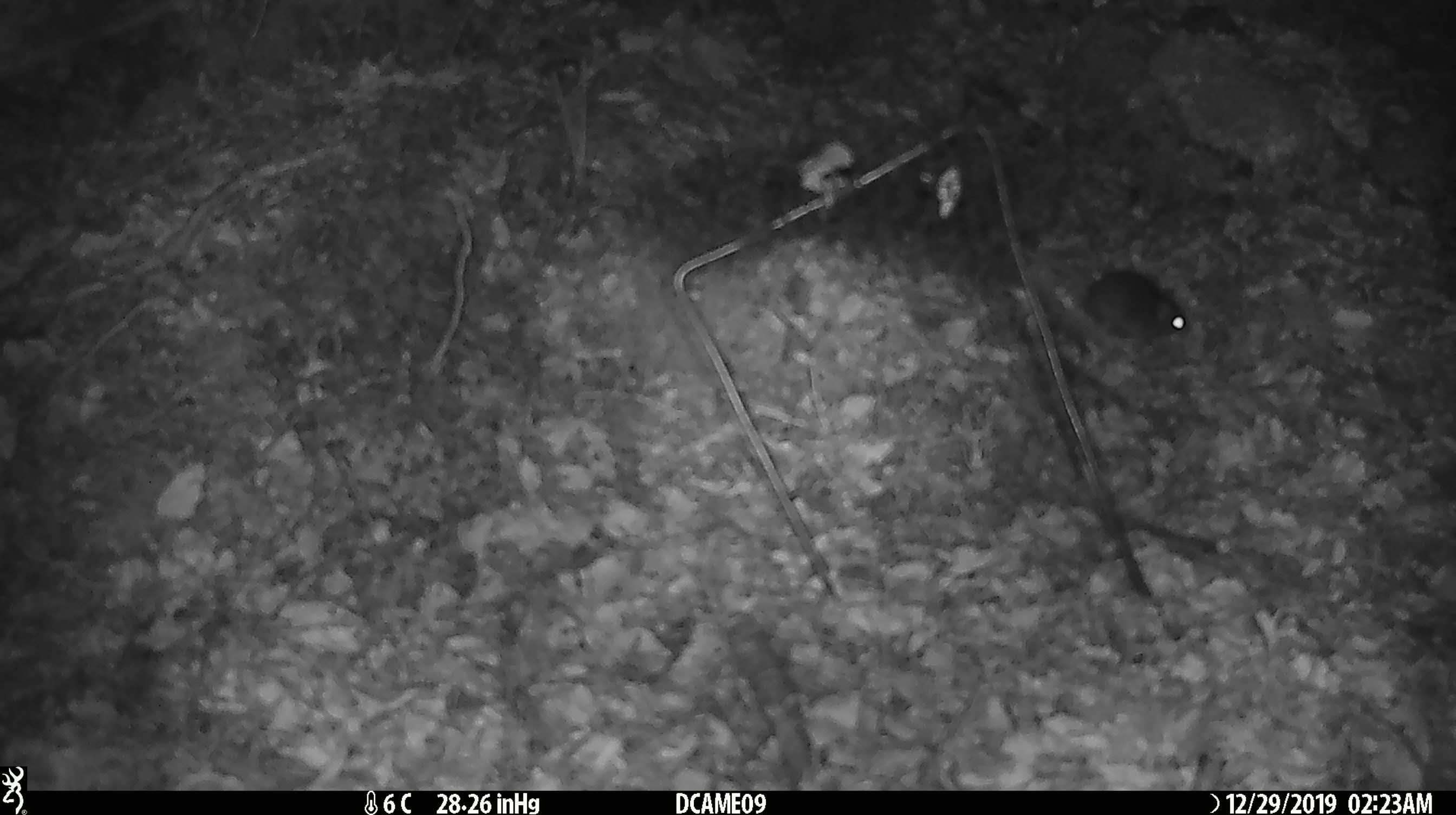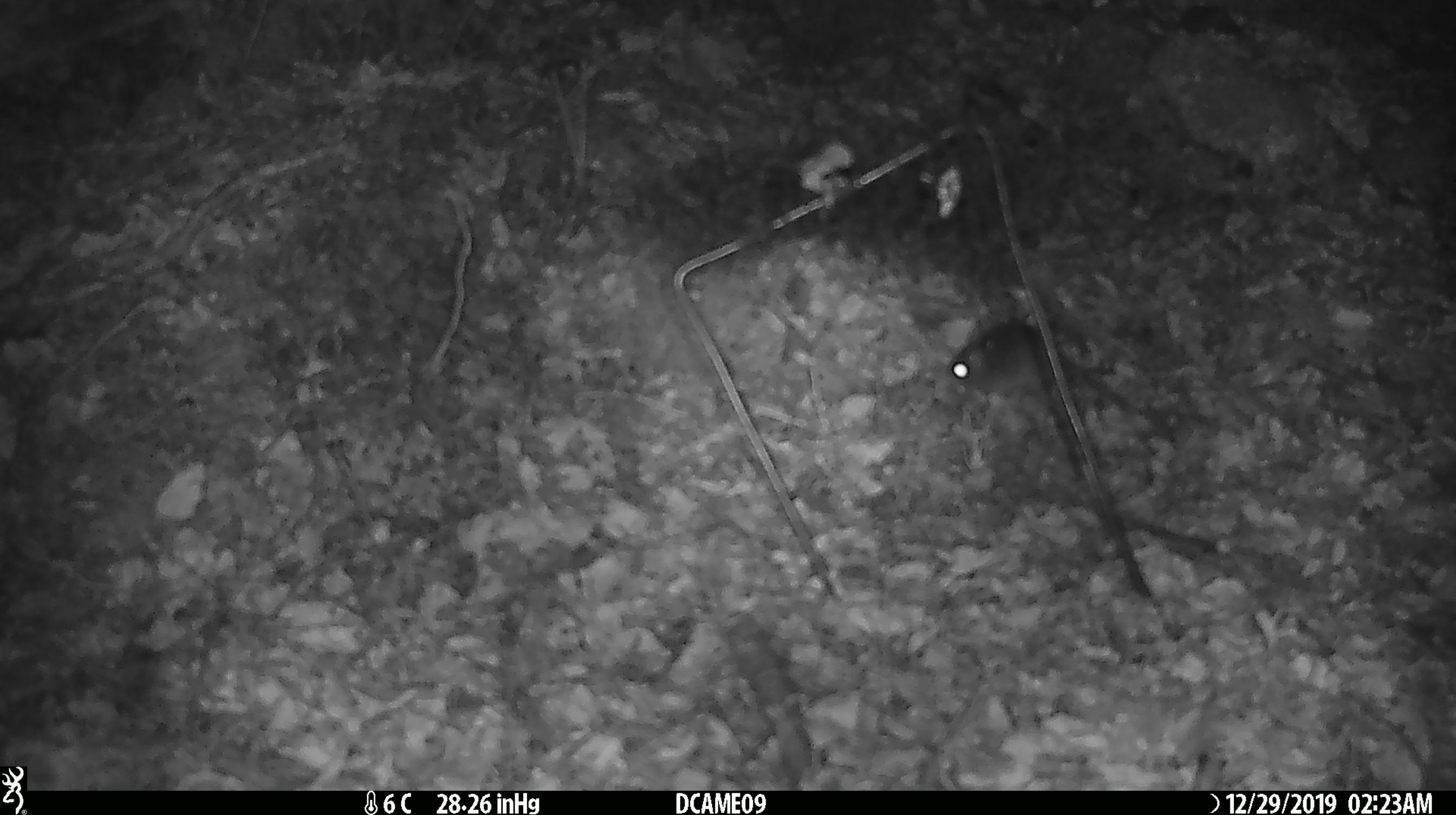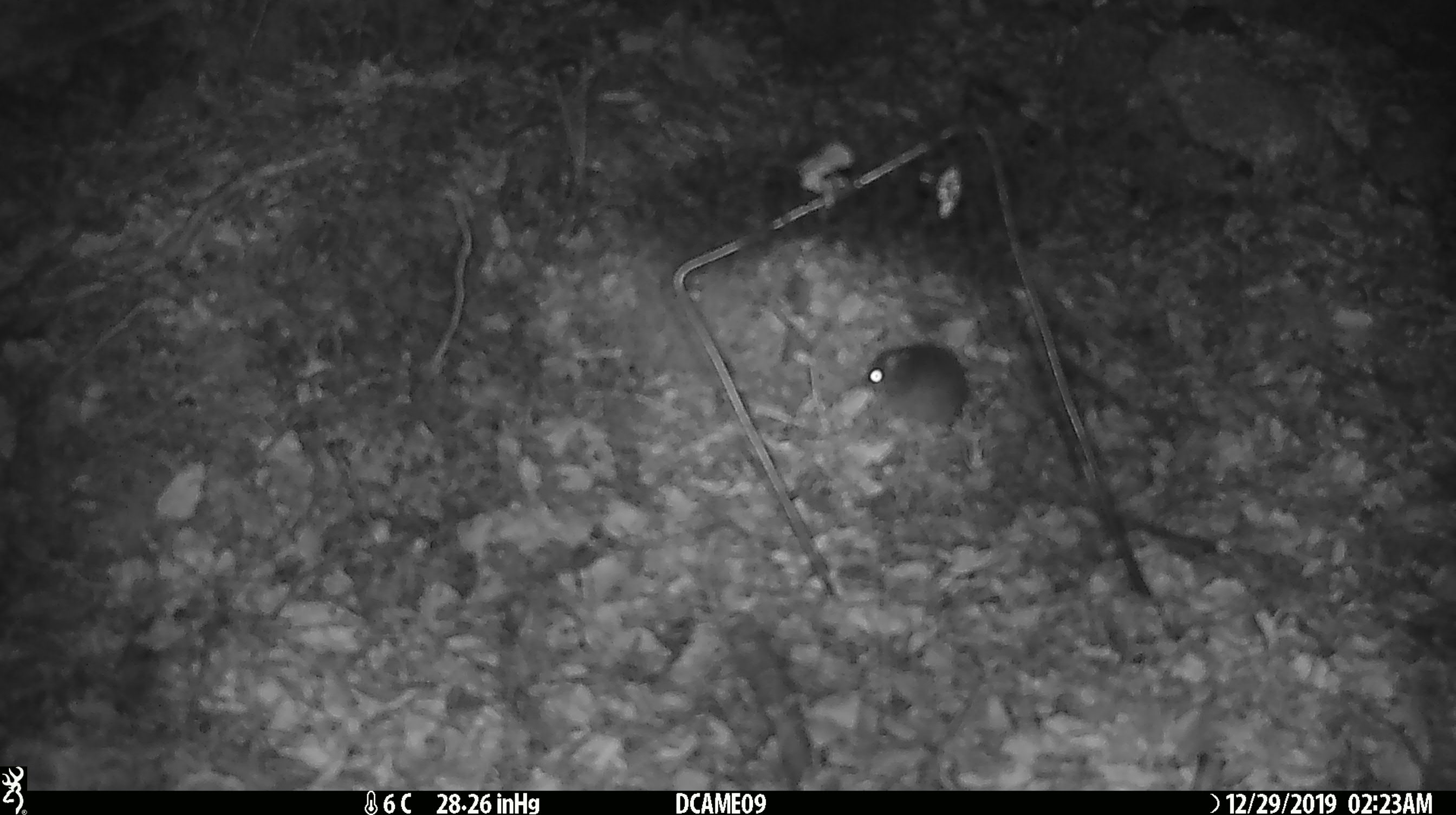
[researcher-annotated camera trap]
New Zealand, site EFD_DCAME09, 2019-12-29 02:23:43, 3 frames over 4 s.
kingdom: Animalia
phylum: Chordata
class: Mammalia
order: Rodentia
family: Muridae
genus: Mus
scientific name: Mus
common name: mouse